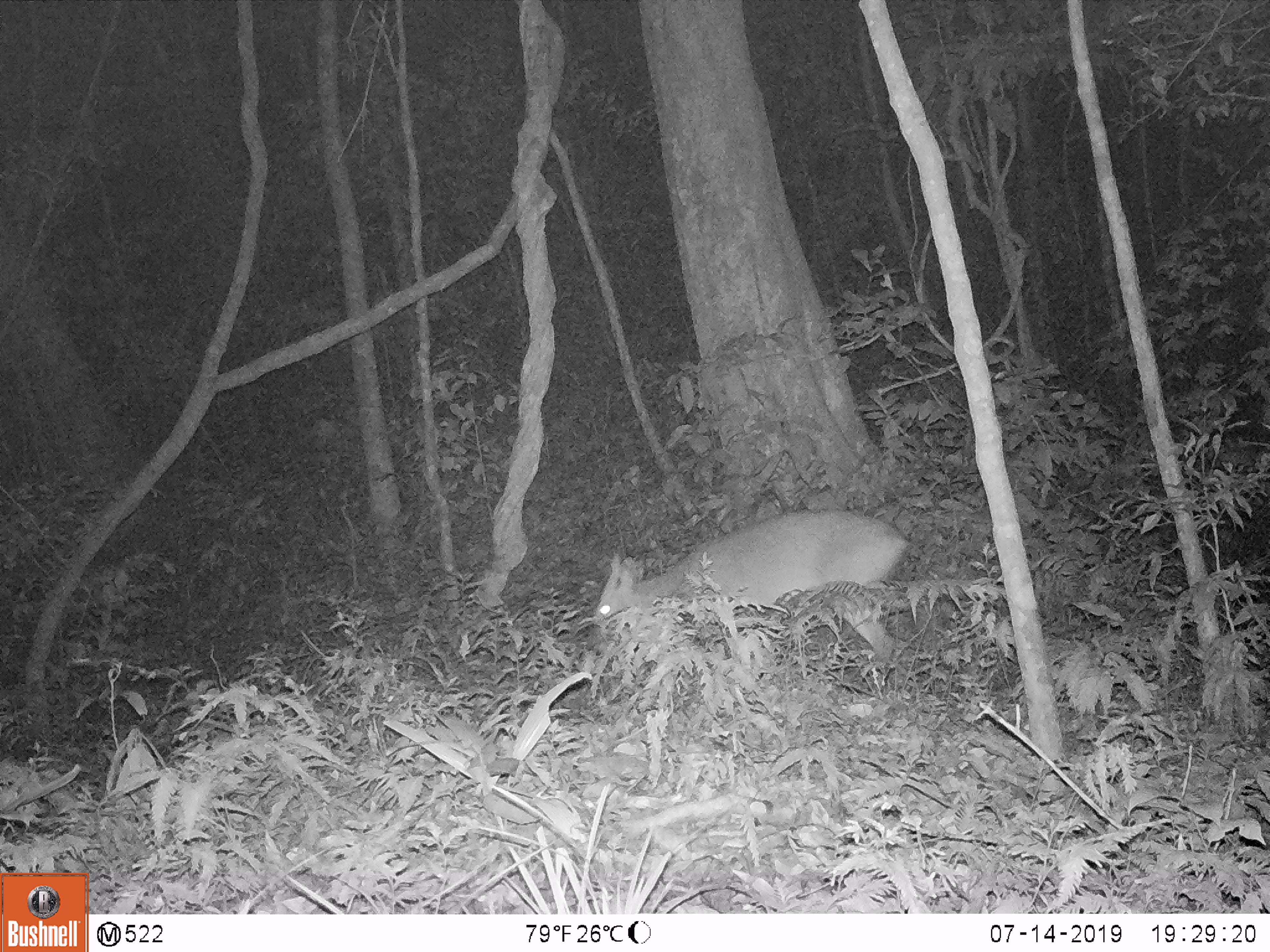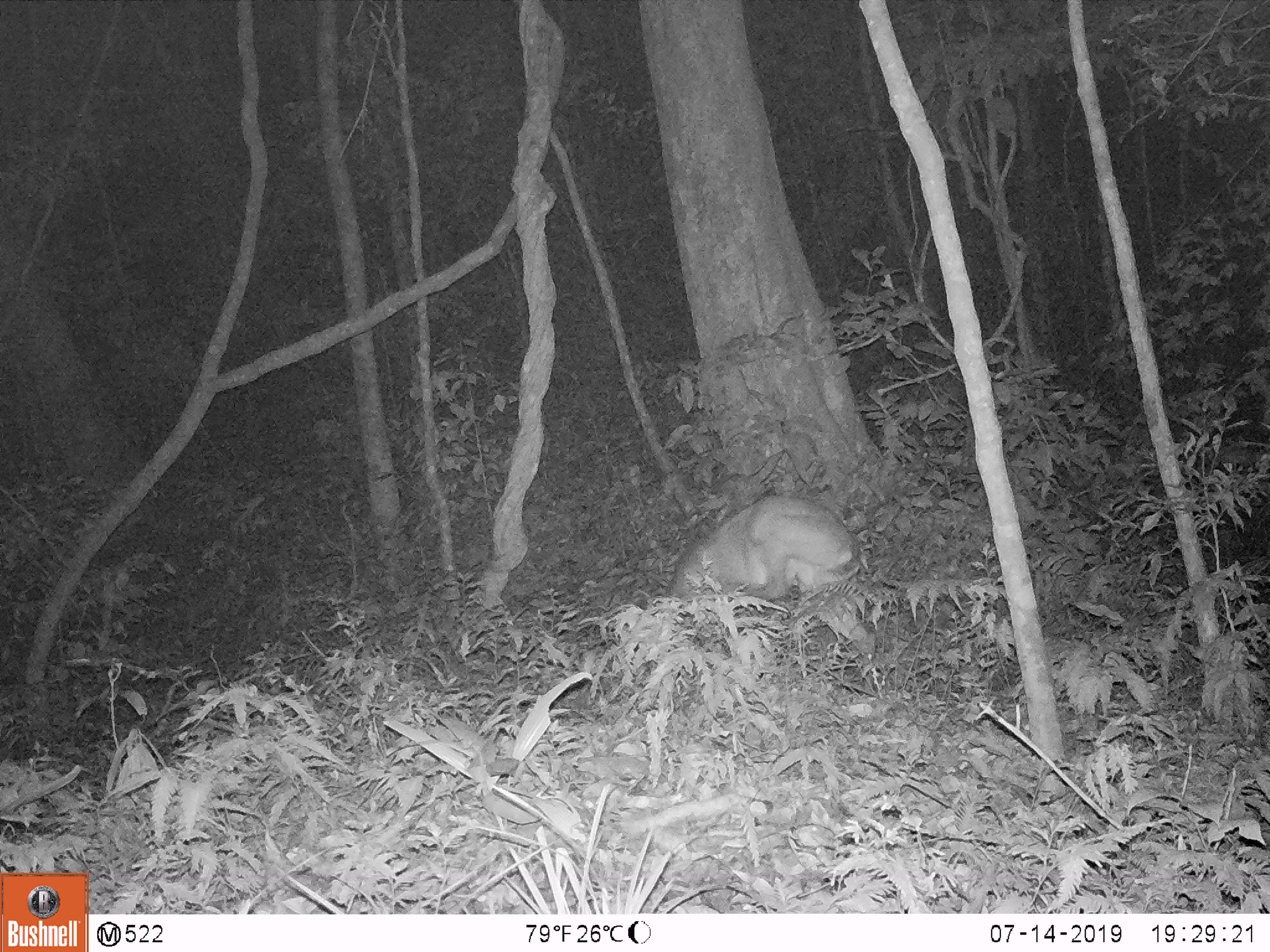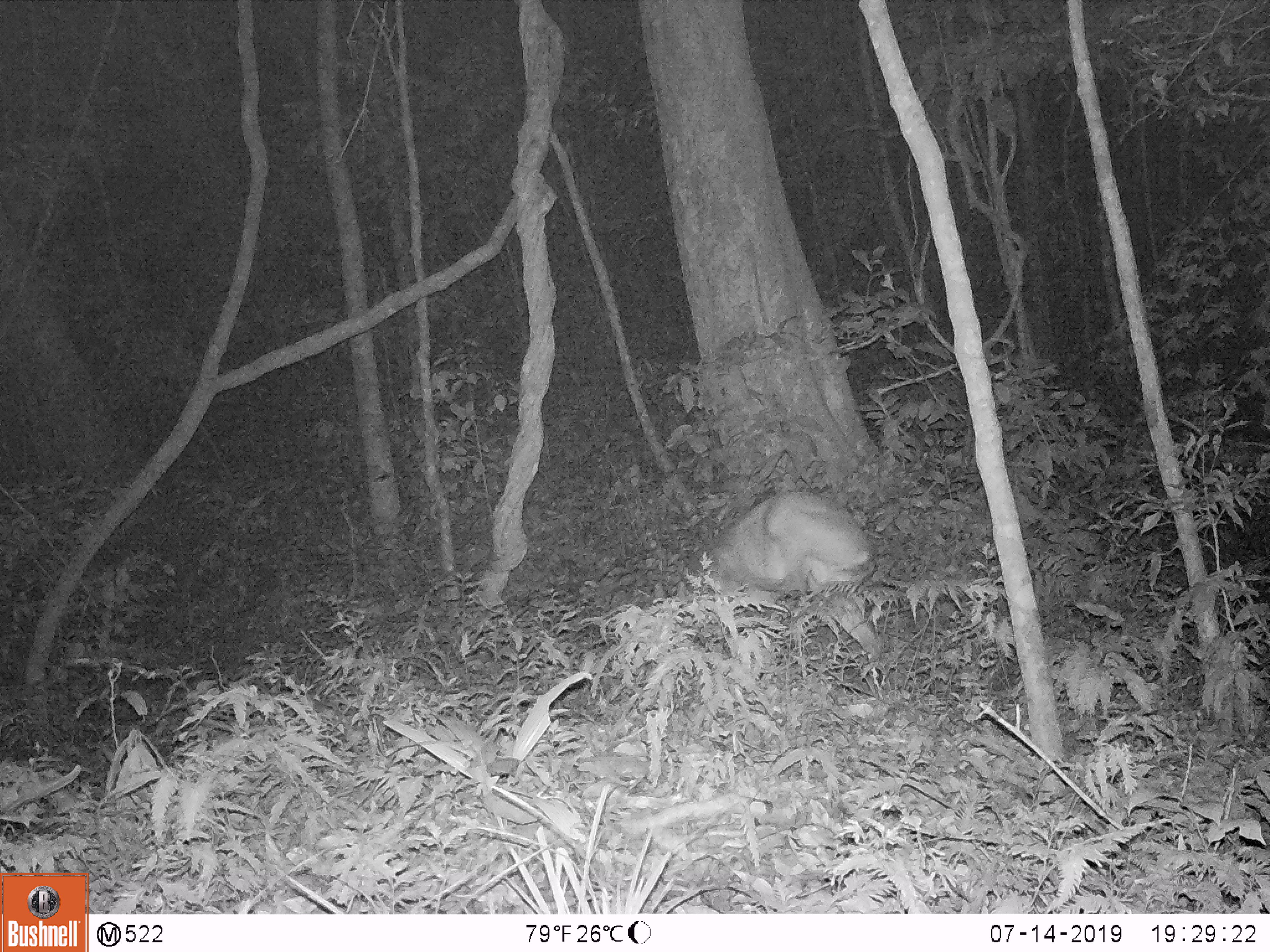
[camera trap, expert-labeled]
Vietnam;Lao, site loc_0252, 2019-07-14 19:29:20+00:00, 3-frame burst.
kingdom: Animalia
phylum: Chordata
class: Mammalia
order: Artiodactyla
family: Cervidae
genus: Muntiacus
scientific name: Muntiacus rooseveltorum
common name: roosevelt's muntjac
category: roosevelts muntjac group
Roosevelts muntjac group (roosevelt's muntjac) (Muntiacus rooseveltorum). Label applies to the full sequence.